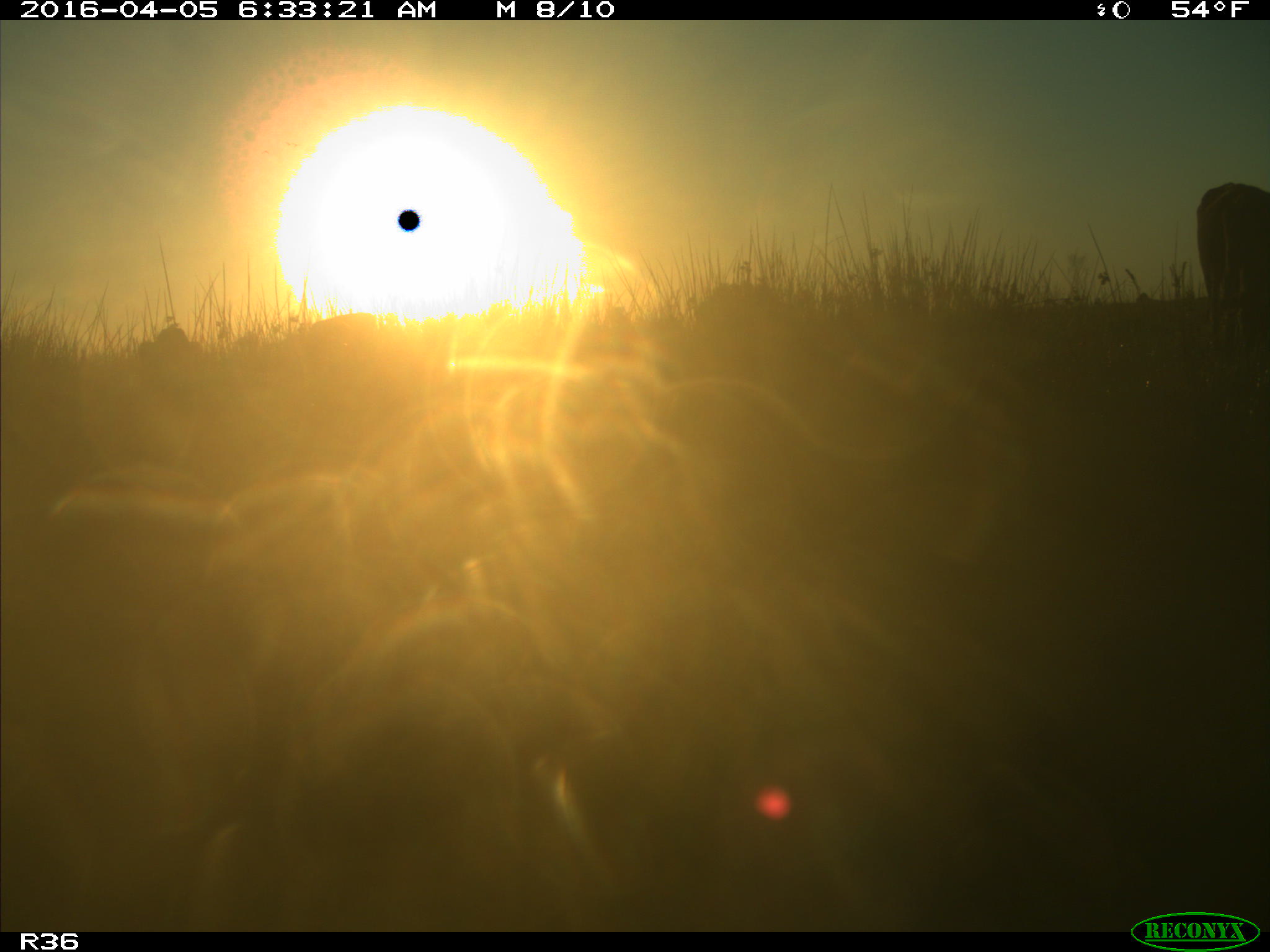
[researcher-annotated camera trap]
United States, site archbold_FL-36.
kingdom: Animalia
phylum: Chordata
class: Mammalia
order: Artiodactyla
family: Bovidae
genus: Bos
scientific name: Bos taurus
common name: domestic cow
Bos taurus (domestic cow).